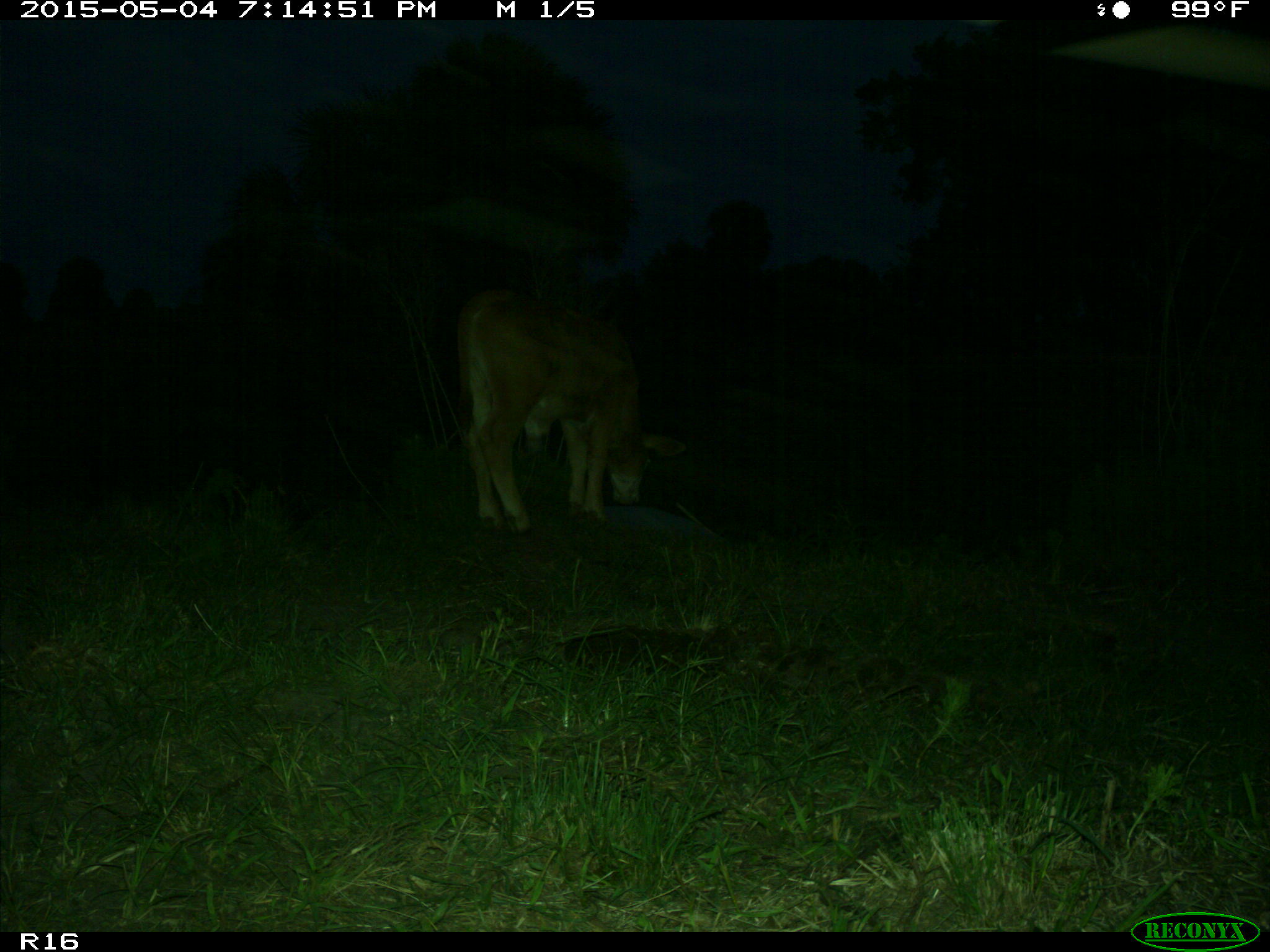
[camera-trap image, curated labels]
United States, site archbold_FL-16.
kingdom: Animalia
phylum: Chordata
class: Mammalia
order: Artiodactyla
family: Bovidae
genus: Bos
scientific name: Bos taurus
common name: domestic cow